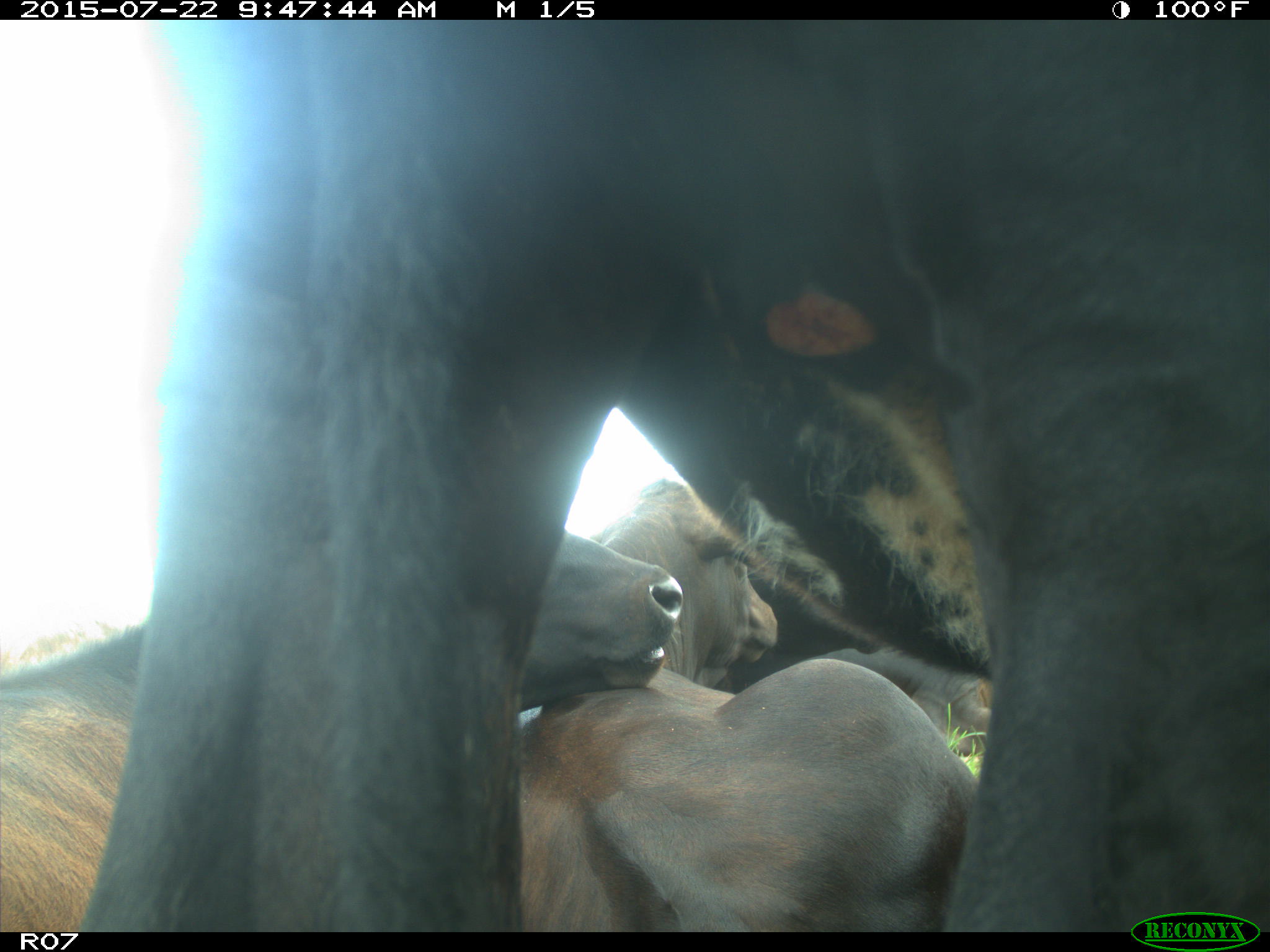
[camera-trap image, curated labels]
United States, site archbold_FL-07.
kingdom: Animalia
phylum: Chordata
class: Mammalia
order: Artiodactyla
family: Bovidae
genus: Bos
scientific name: Bos taurus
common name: domestic cow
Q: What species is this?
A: Bos taurus (domestic cow).